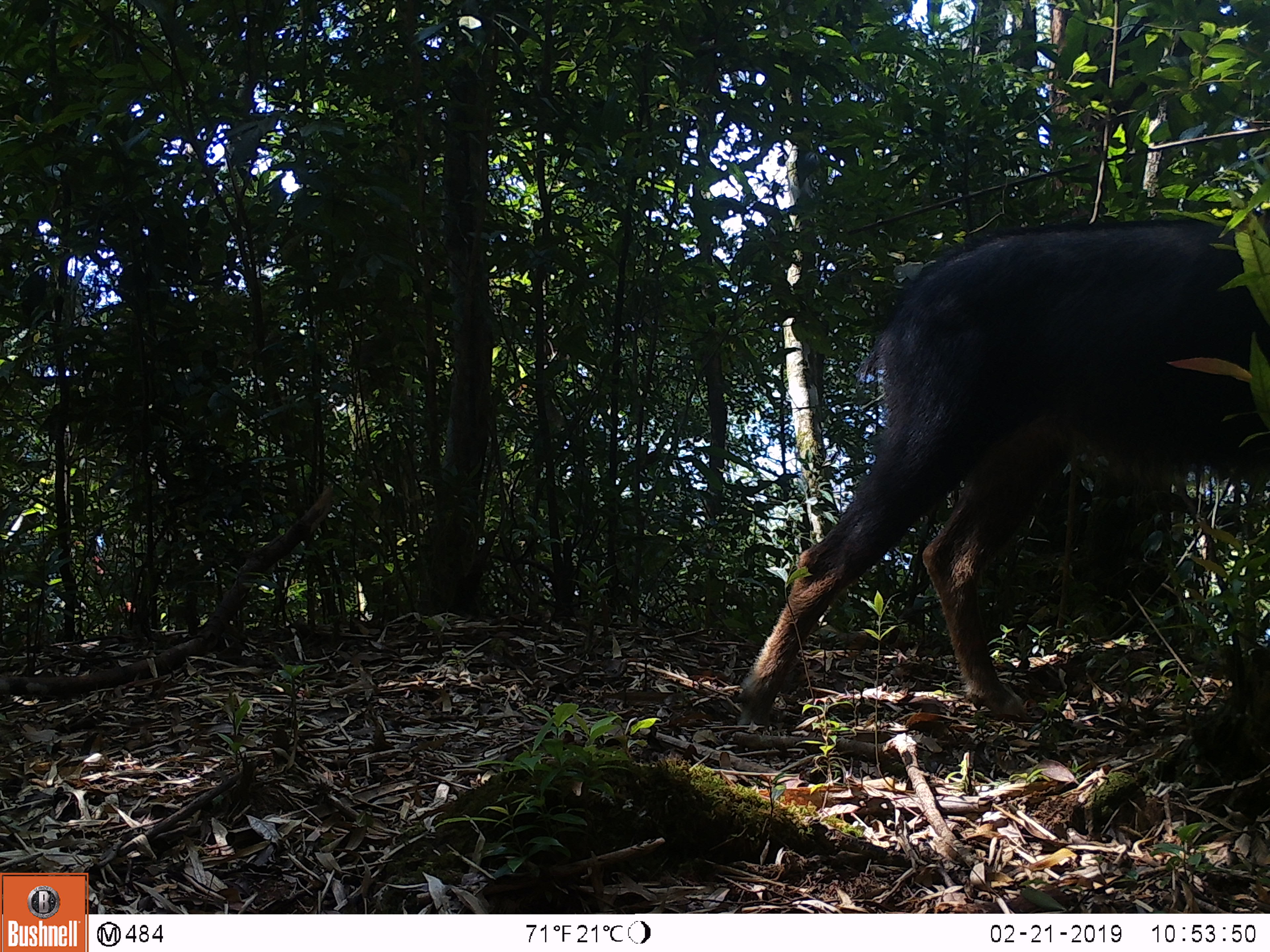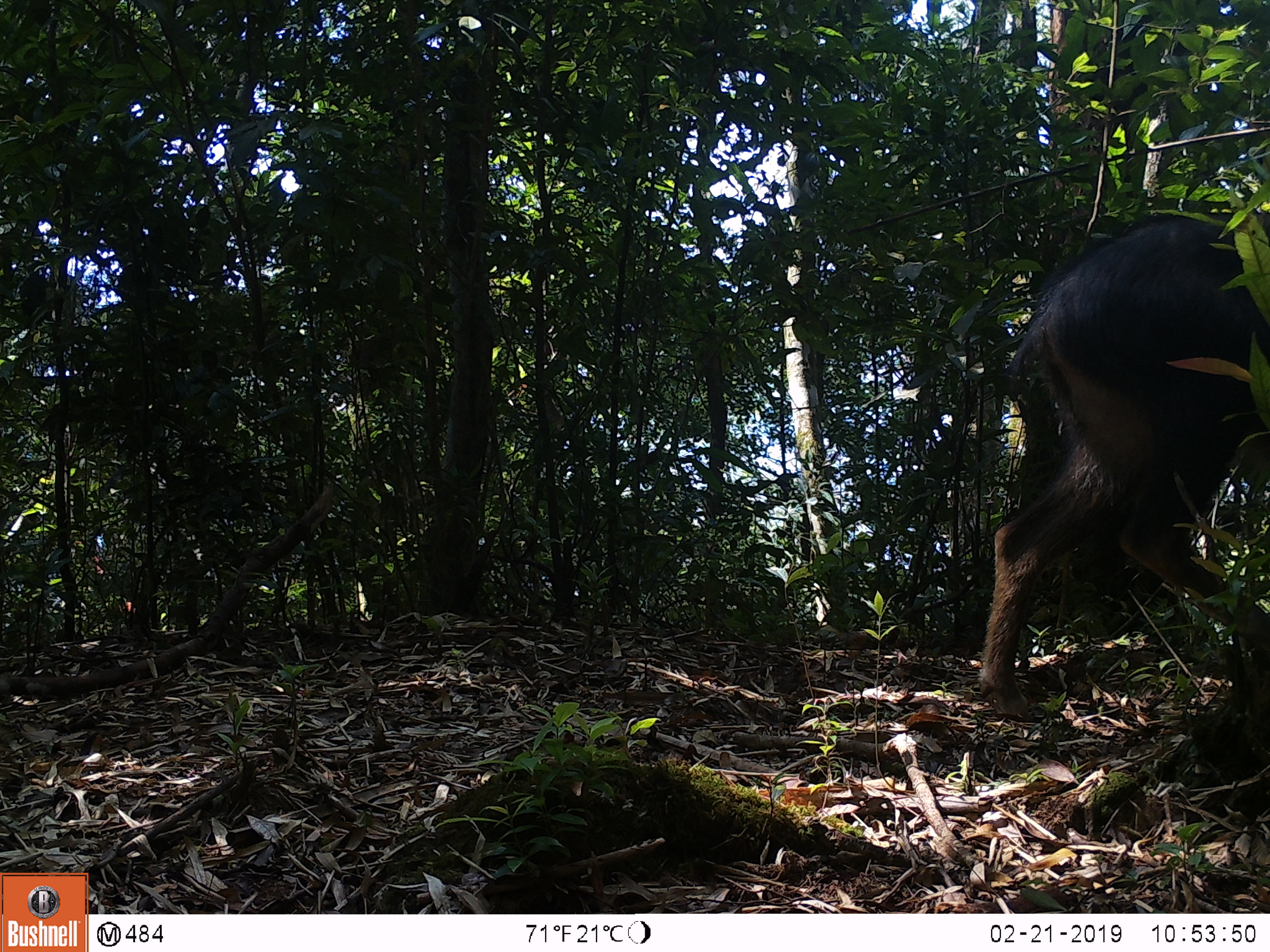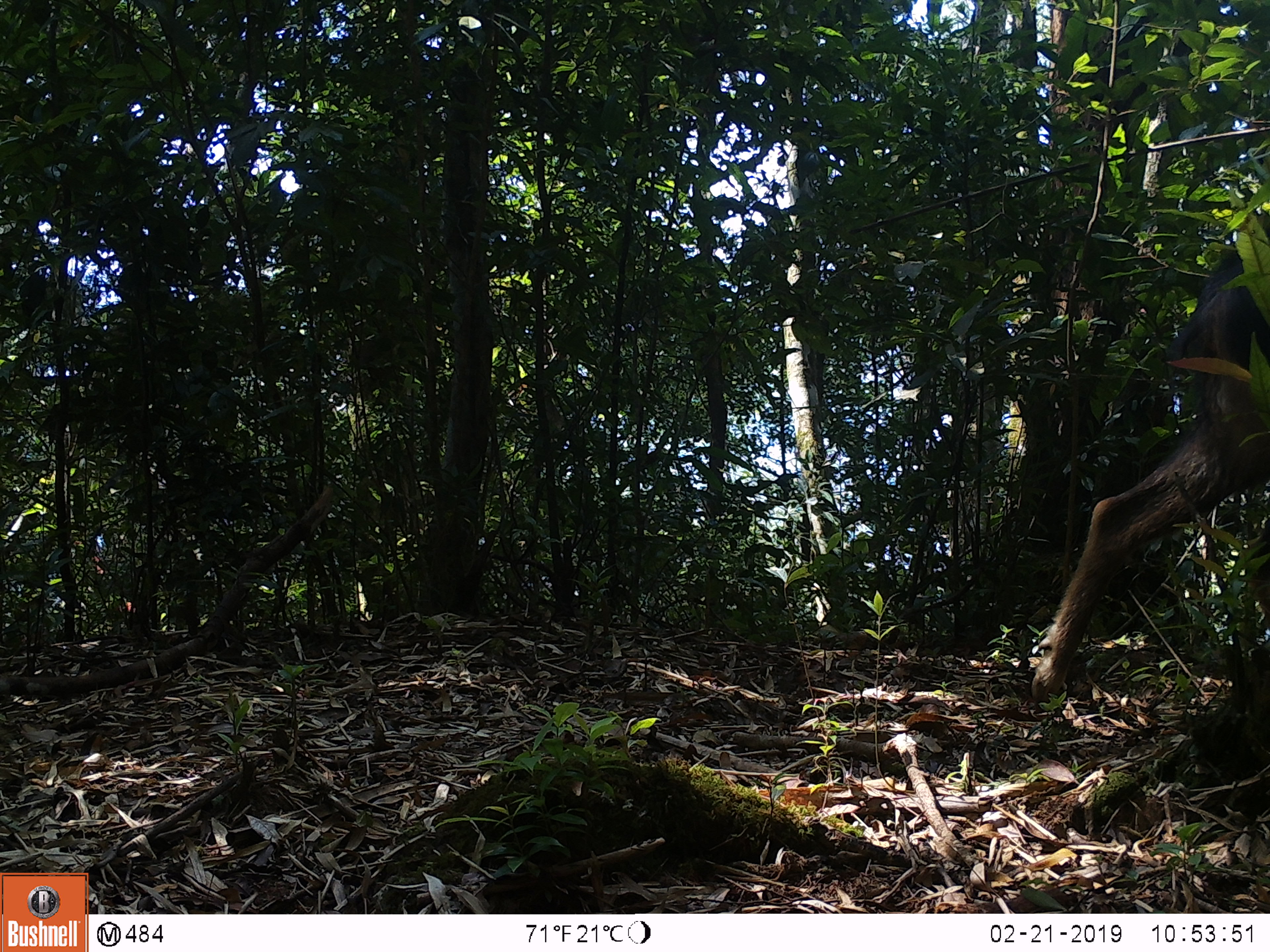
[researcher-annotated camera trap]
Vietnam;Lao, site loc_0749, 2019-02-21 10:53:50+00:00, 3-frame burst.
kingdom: Animalia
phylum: Chordata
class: Mammalia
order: Artiodactyla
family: Bovidae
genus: Capricornis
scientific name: Capricornis sumatraensis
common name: chinese serow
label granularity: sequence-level